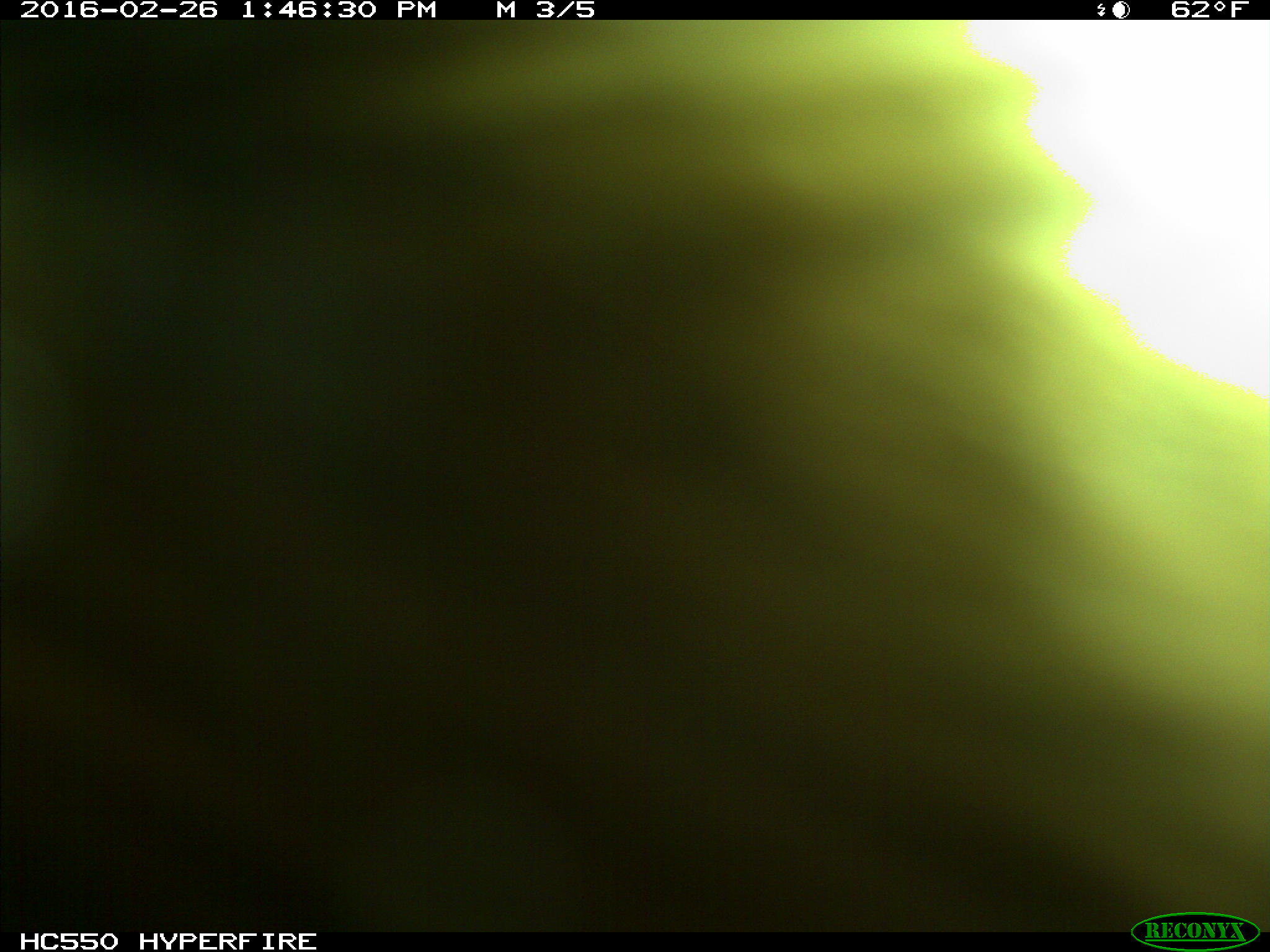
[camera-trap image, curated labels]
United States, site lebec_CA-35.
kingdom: Animalia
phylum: Chordata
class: Mammalia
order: Artiodactyla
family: Cervidae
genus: Cervus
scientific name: Cervus canadensis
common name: elk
Cervus canadensis (elk).